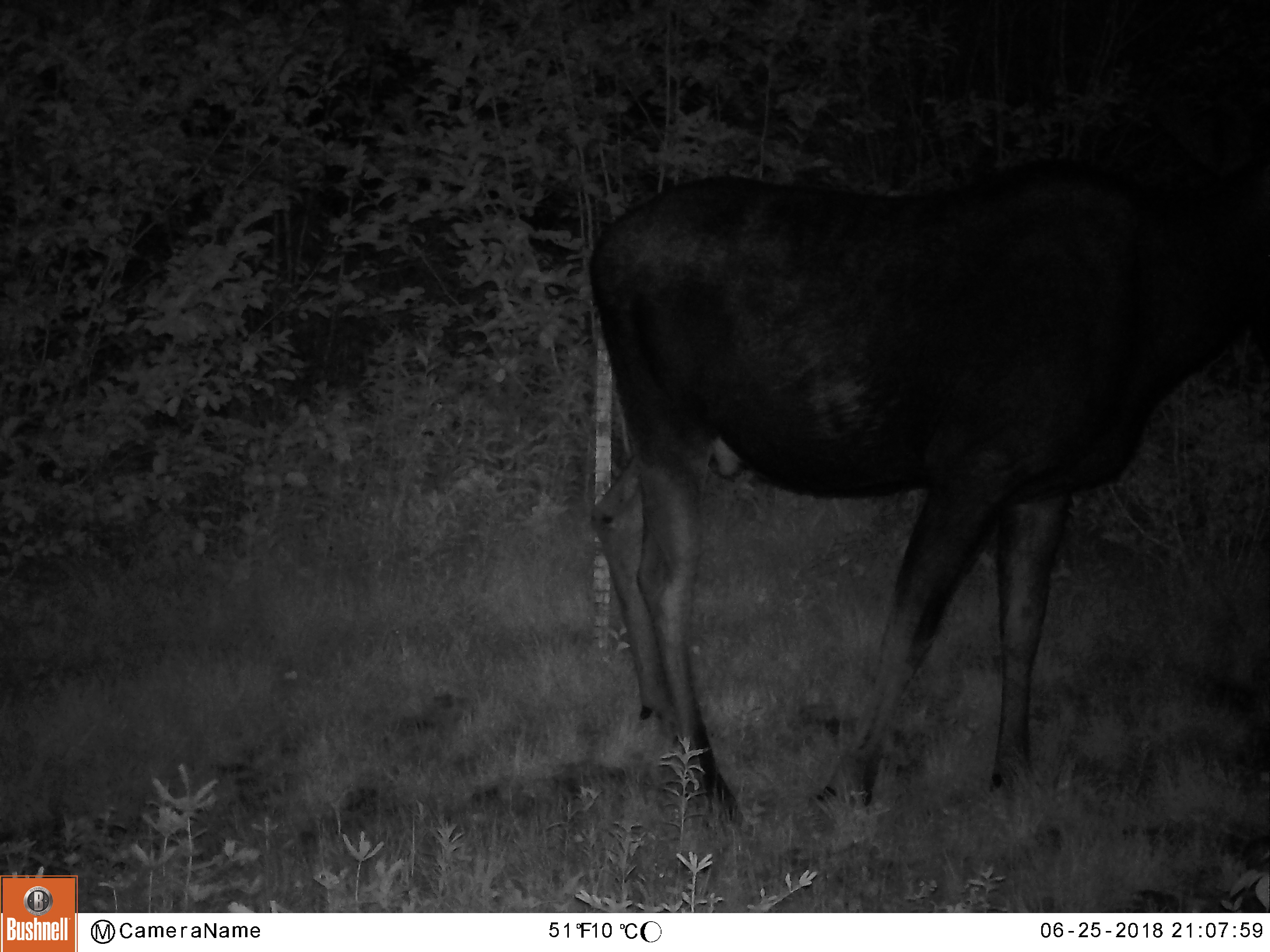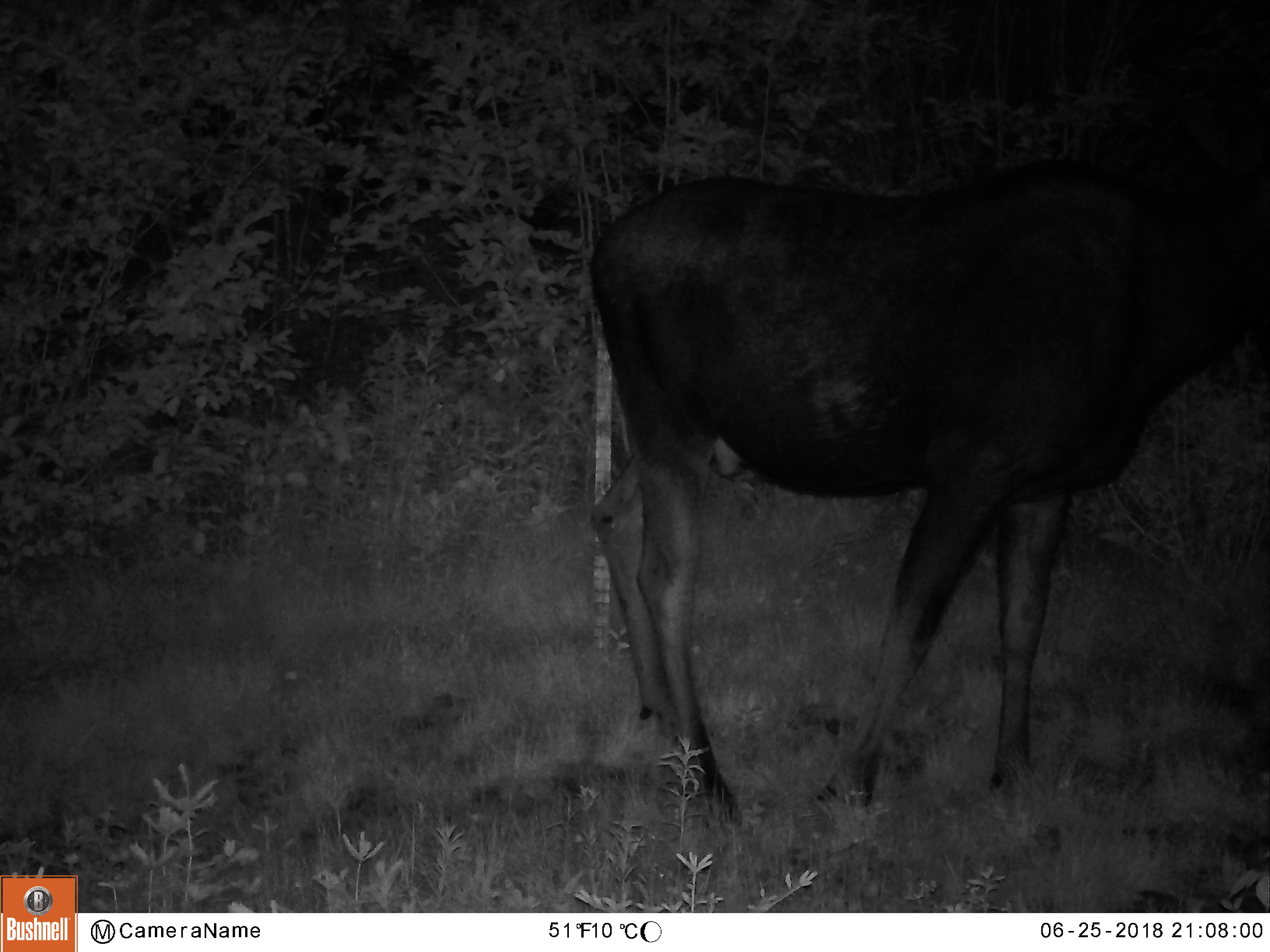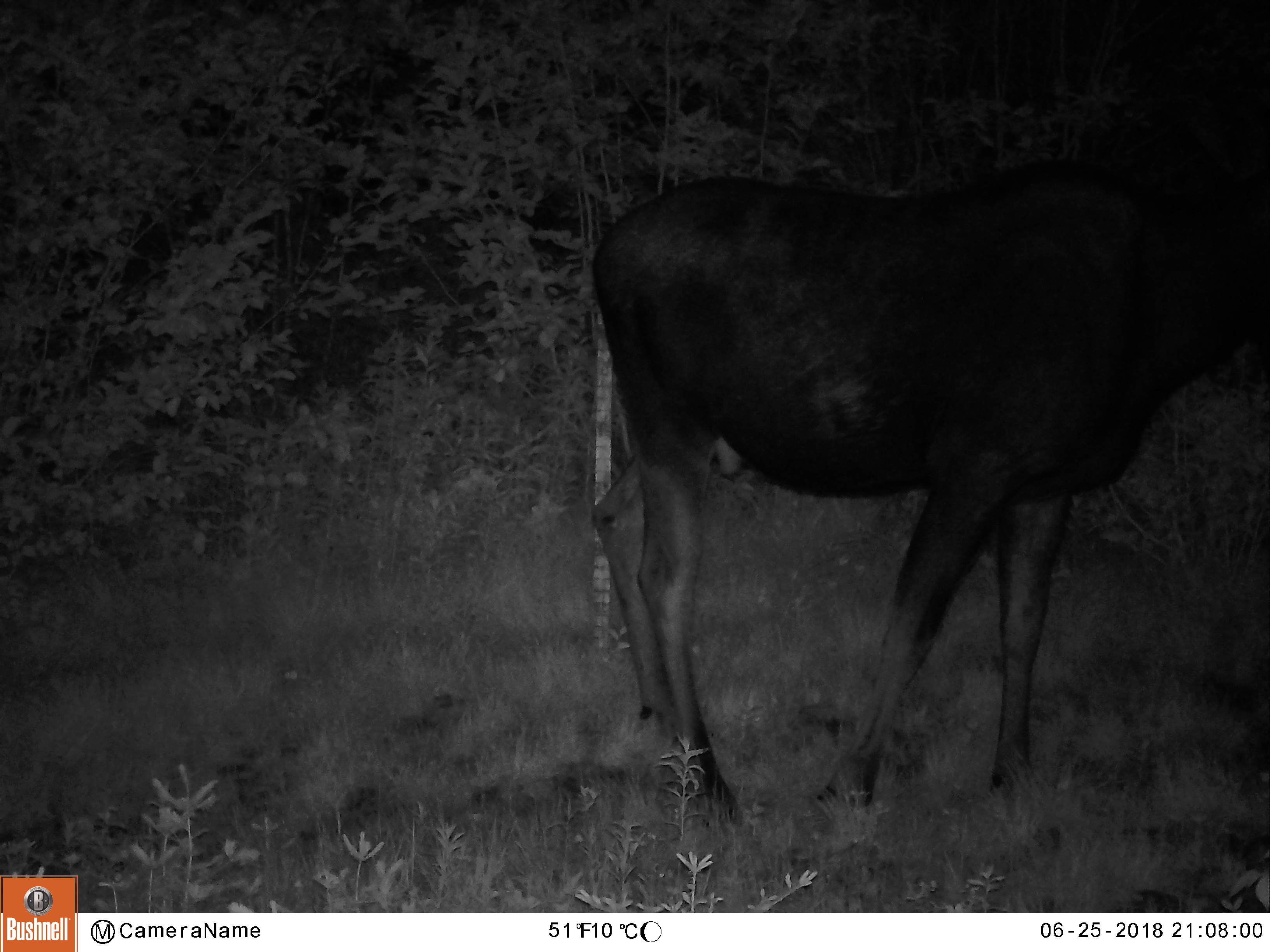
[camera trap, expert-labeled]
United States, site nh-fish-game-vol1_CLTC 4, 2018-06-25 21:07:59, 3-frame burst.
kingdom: Animalia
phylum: Chordata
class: Mammalia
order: Artiodactyla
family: Cervidae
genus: Alces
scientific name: Alces alces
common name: moose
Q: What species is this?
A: Moose (Alces alces).